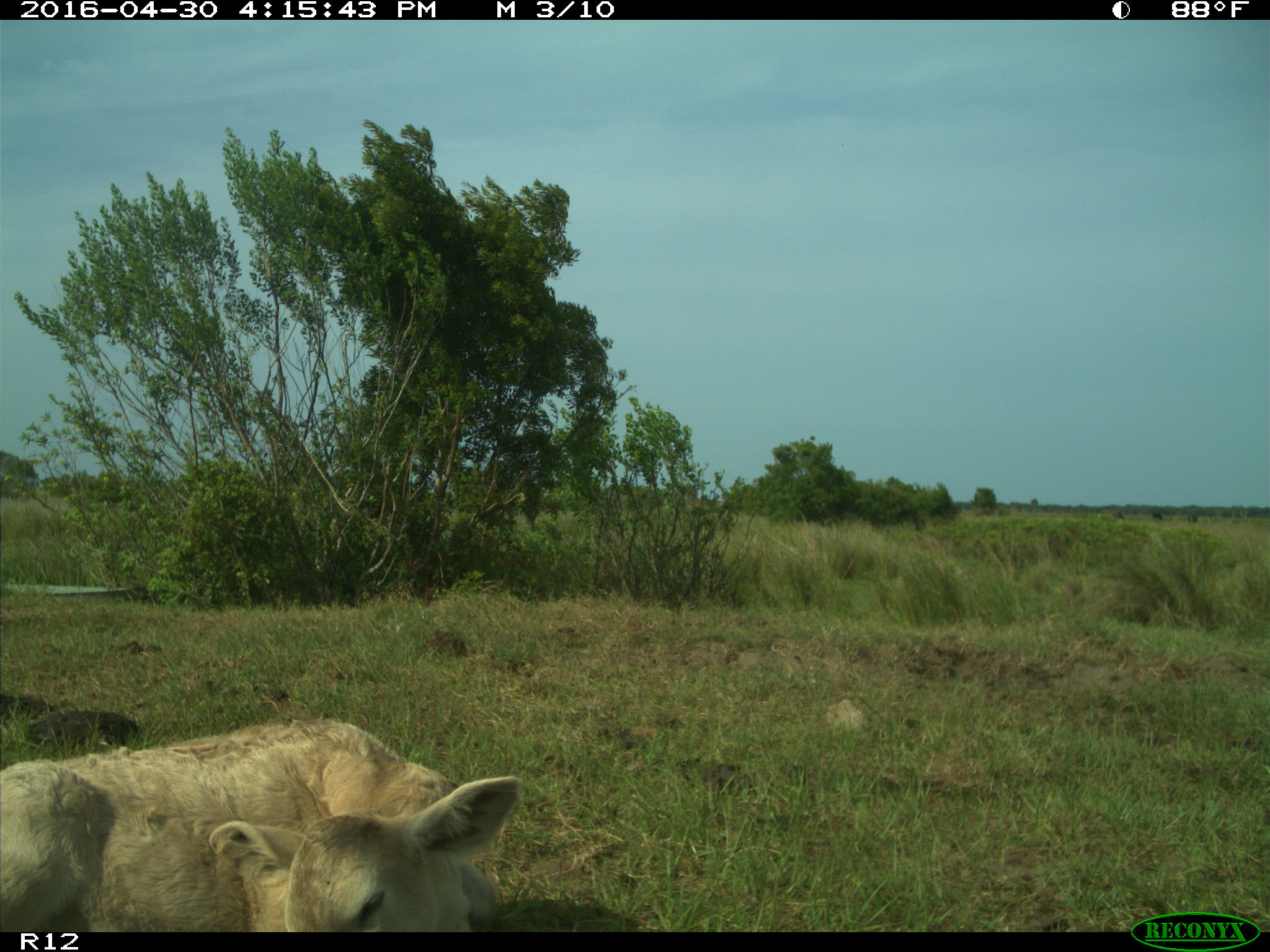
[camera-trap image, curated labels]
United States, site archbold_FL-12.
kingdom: Animalia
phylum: Chordata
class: Mammalia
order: Artiodactyla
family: Bovidae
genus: Bos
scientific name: Bos taurus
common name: domestic cow